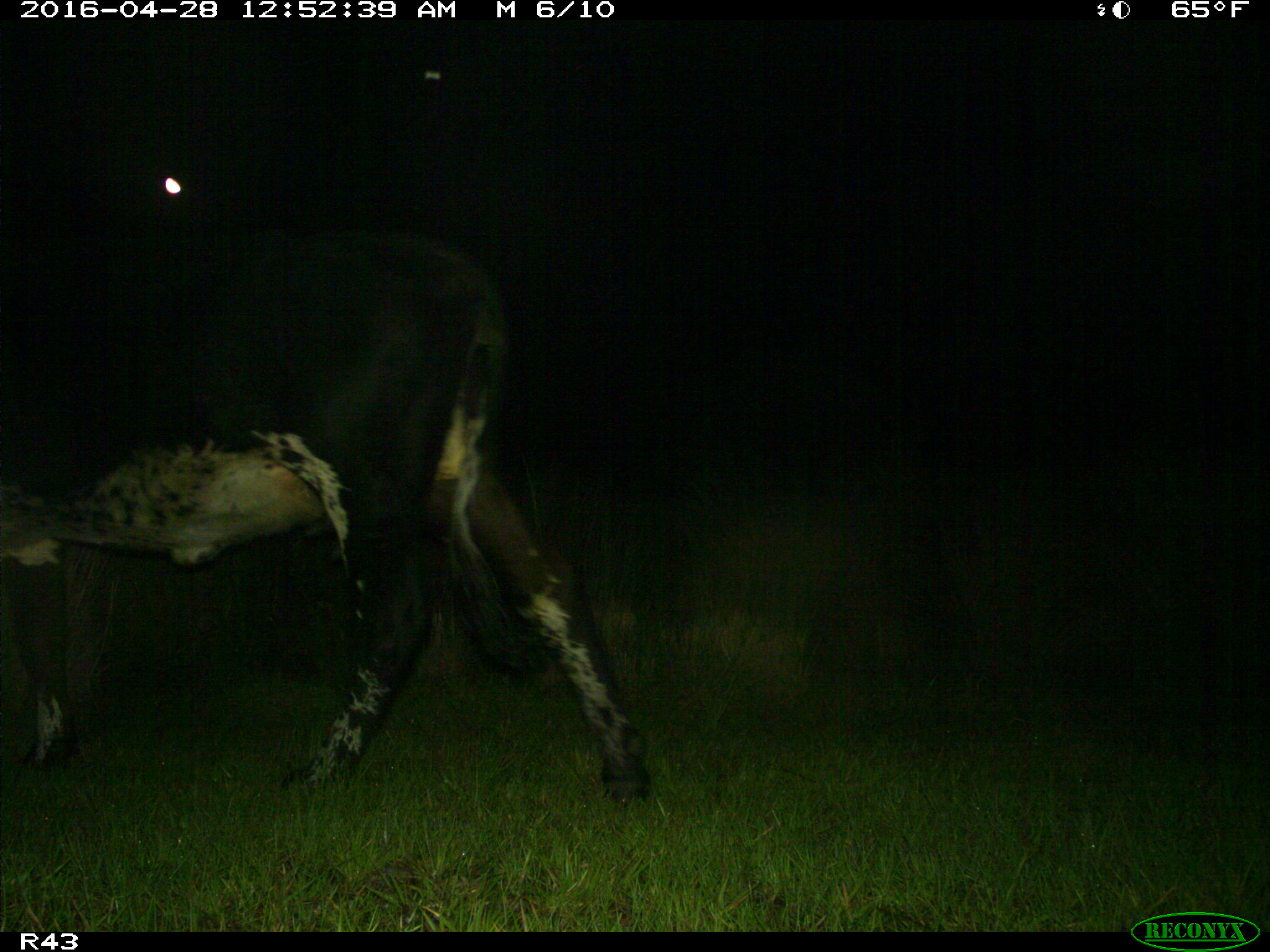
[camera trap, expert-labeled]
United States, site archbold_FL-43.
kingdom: Animalia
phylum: Chordata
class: Mammalia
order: Artiodactyla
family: Bovidae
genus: Bos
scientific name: Bos taurus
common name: domestic cow